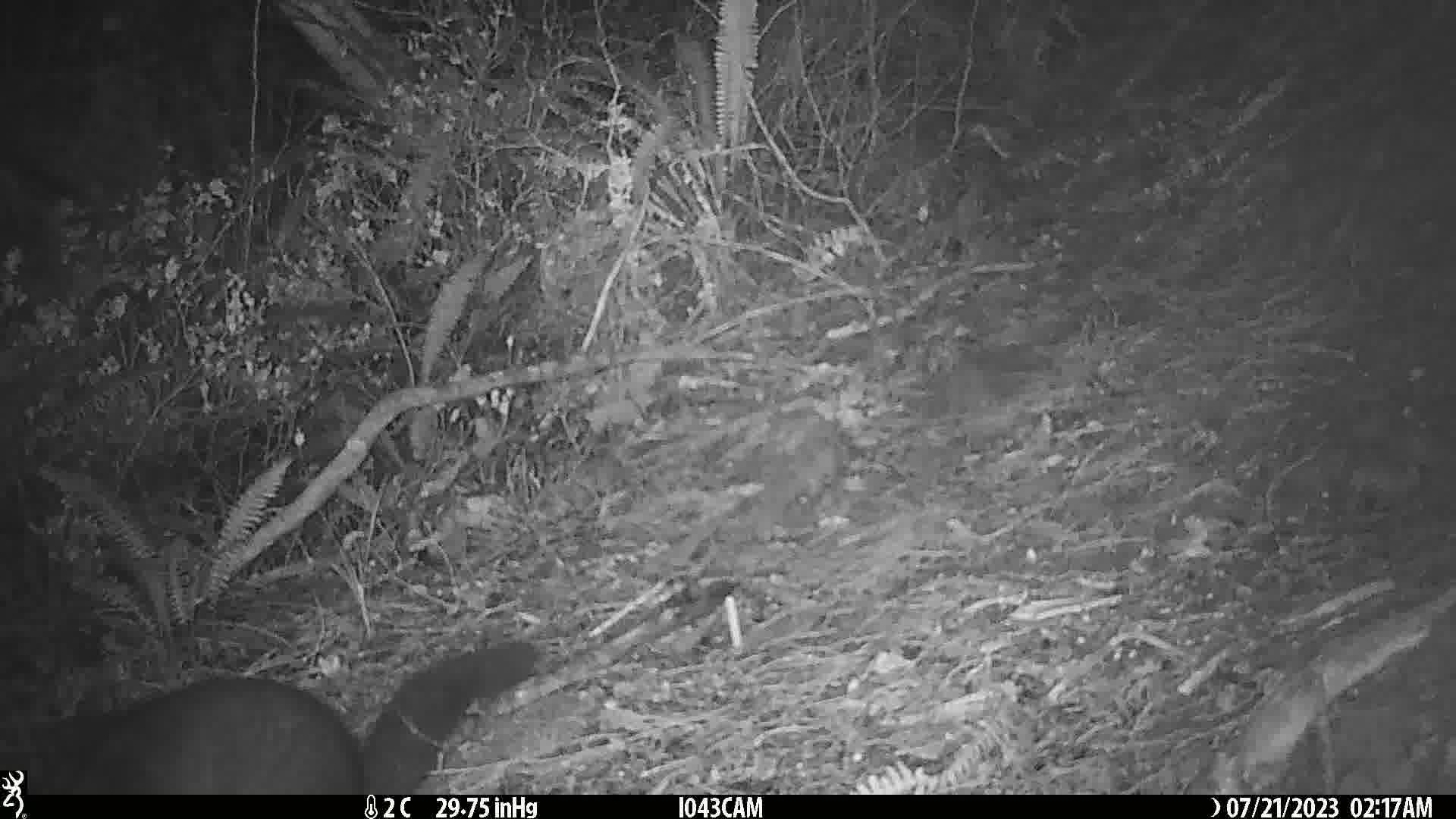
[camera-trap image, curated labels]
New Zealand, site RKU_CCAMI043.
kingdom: Animalia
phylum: Chordata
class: Mammalia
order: Diprotodontia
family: Phalangeridae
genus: Trichosurus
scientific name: Trichosurus vulpecula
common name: common brushtail possum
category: possum